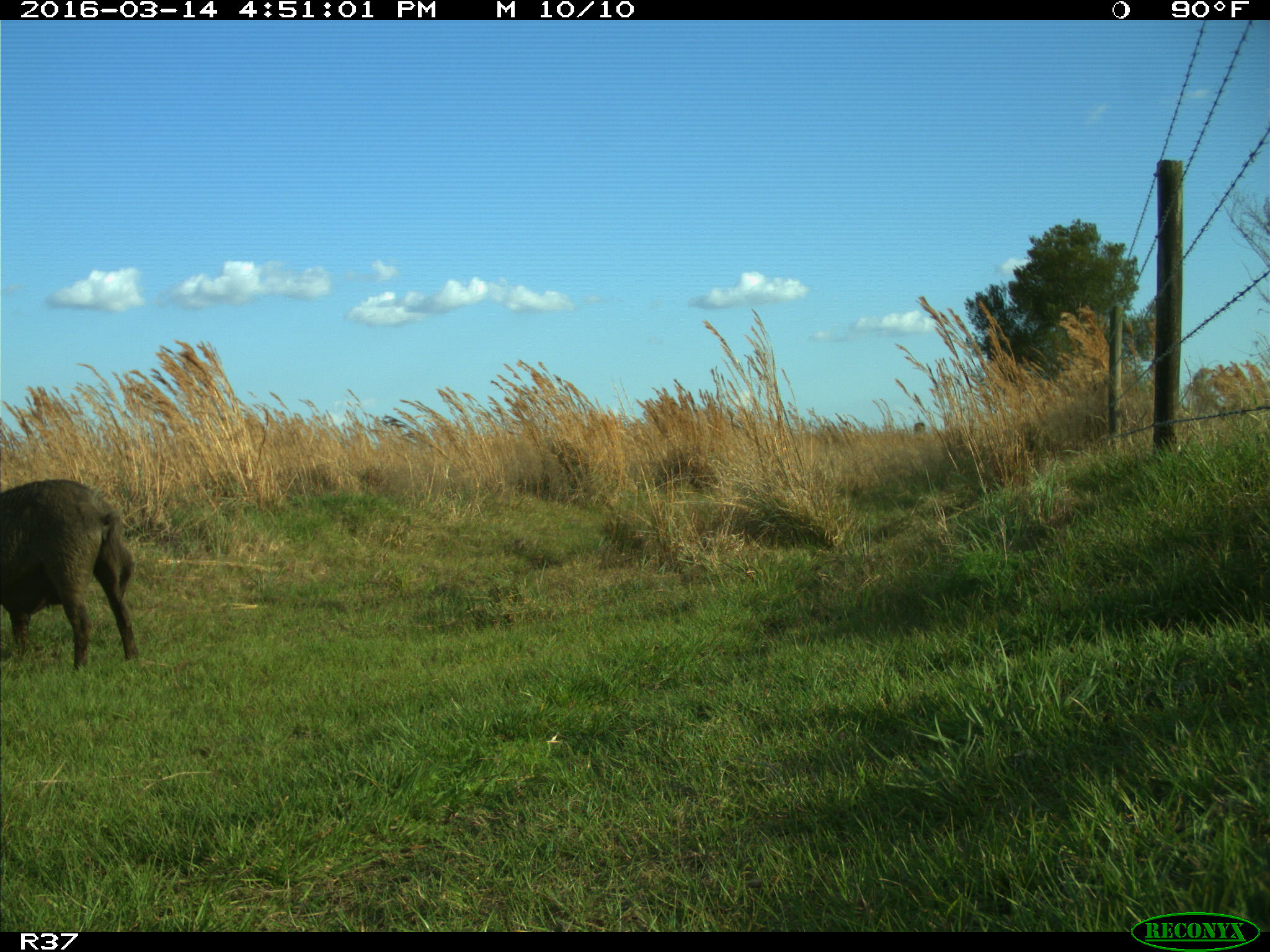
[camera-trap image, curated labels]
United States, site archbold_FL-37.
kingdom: Animalia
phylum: Chordata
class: Mammalia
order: Artiodactyla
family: Suidae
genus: Sus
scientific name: Sus scrofa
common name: wild boar